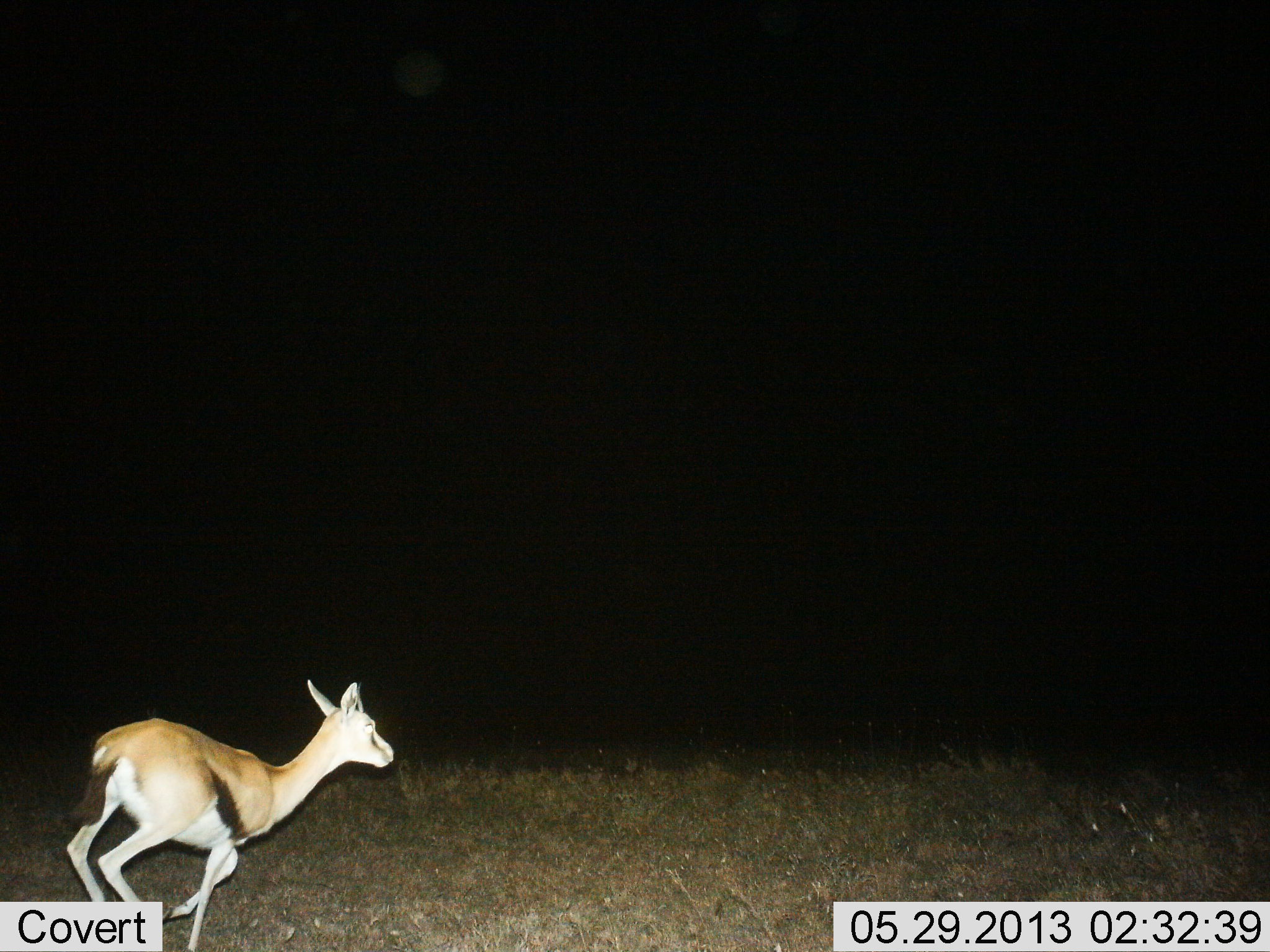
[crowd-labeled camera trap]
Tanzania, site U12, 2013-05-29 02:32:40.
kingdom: Animalia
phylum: Chordata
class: Mammalia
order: Artiodactyla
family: Bovidae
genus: Eudorcas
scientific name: Eudorcas thomsonii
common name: thomson's gazelle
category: gazellethomsons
Gazellethomsons (thomson's gazelle) (Eudorcas thomsonii), count 1. Behavior (volunteer vote fractions): standing 3%, resting 0%, moving 97%, interacting 0%. Young present (vote fraction): 0%. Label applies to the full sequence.